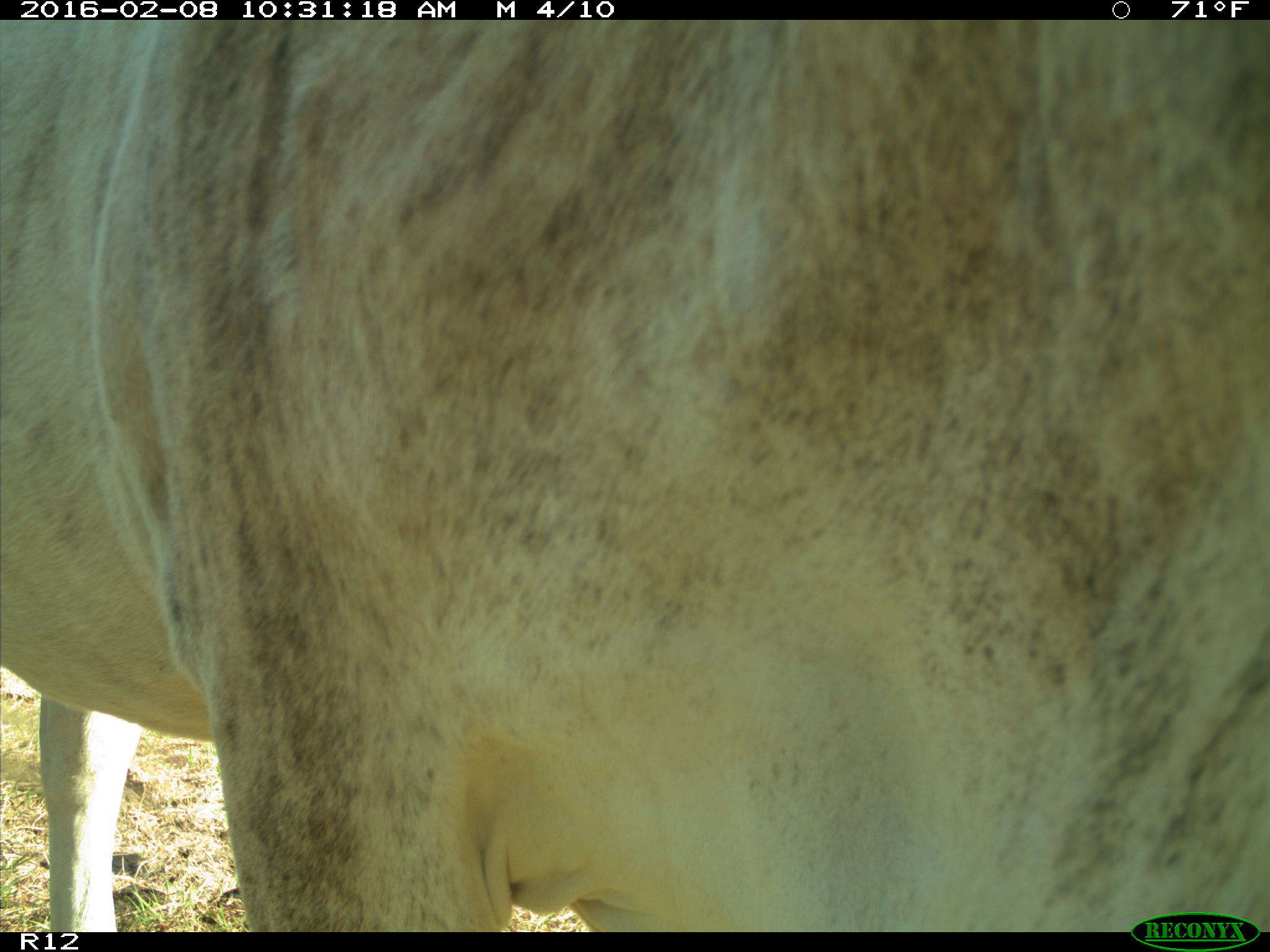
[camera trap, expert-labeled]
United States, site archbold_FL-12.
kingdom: Animalia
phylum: Chordata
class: Mammalia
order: Artiodactyla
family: Bovidae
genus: Bos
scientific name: Bos taurus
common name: domestic cow